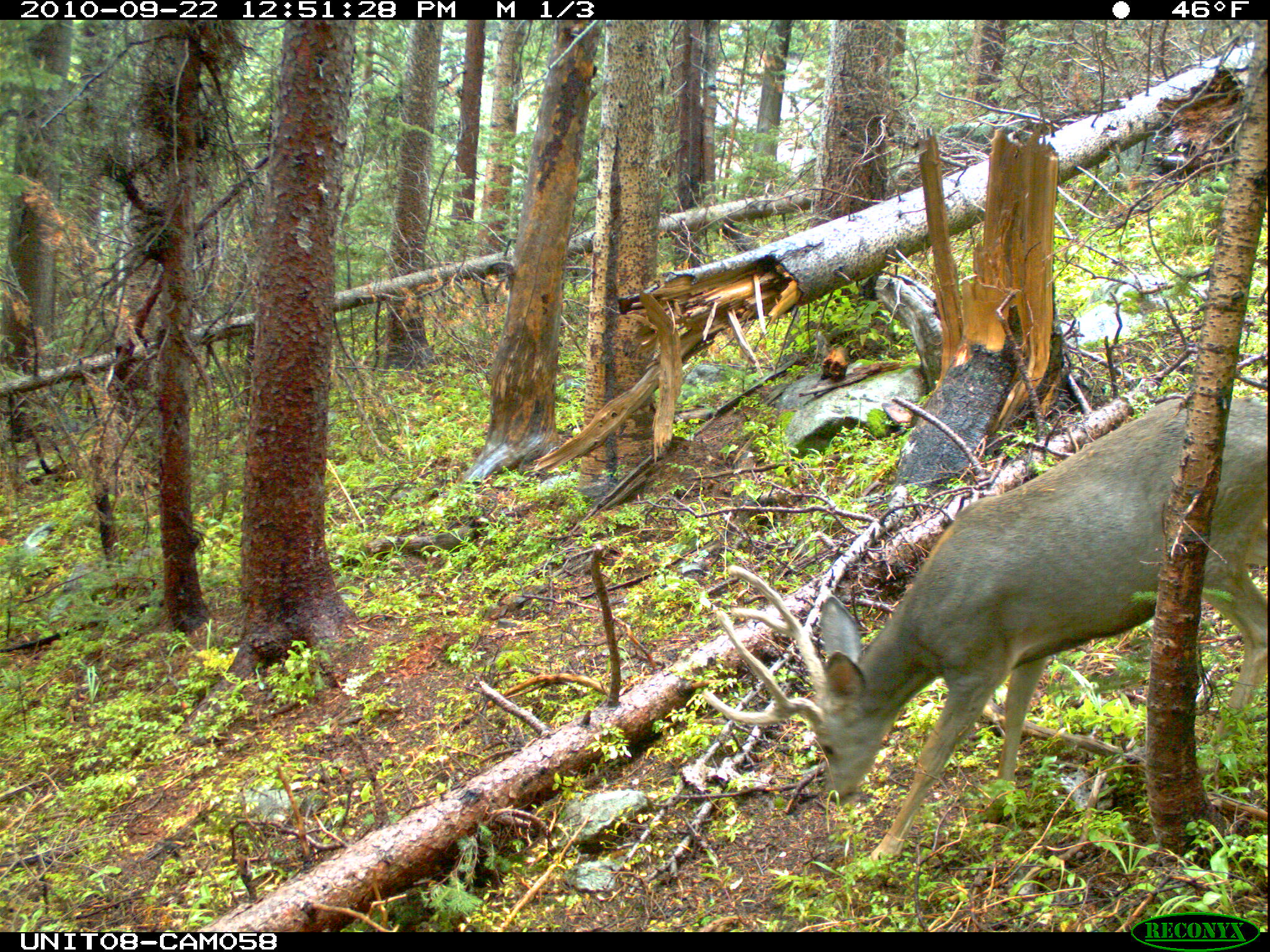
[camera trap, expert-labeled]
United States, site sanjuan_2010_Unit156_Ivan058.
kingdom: Animalia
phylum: Chordata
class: Mammalia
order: Artiodactyla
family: Cervidae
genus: Odocoileus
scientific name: Odocoileus hemionus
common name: mule deer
Odocoileus hemionus (mule deer).